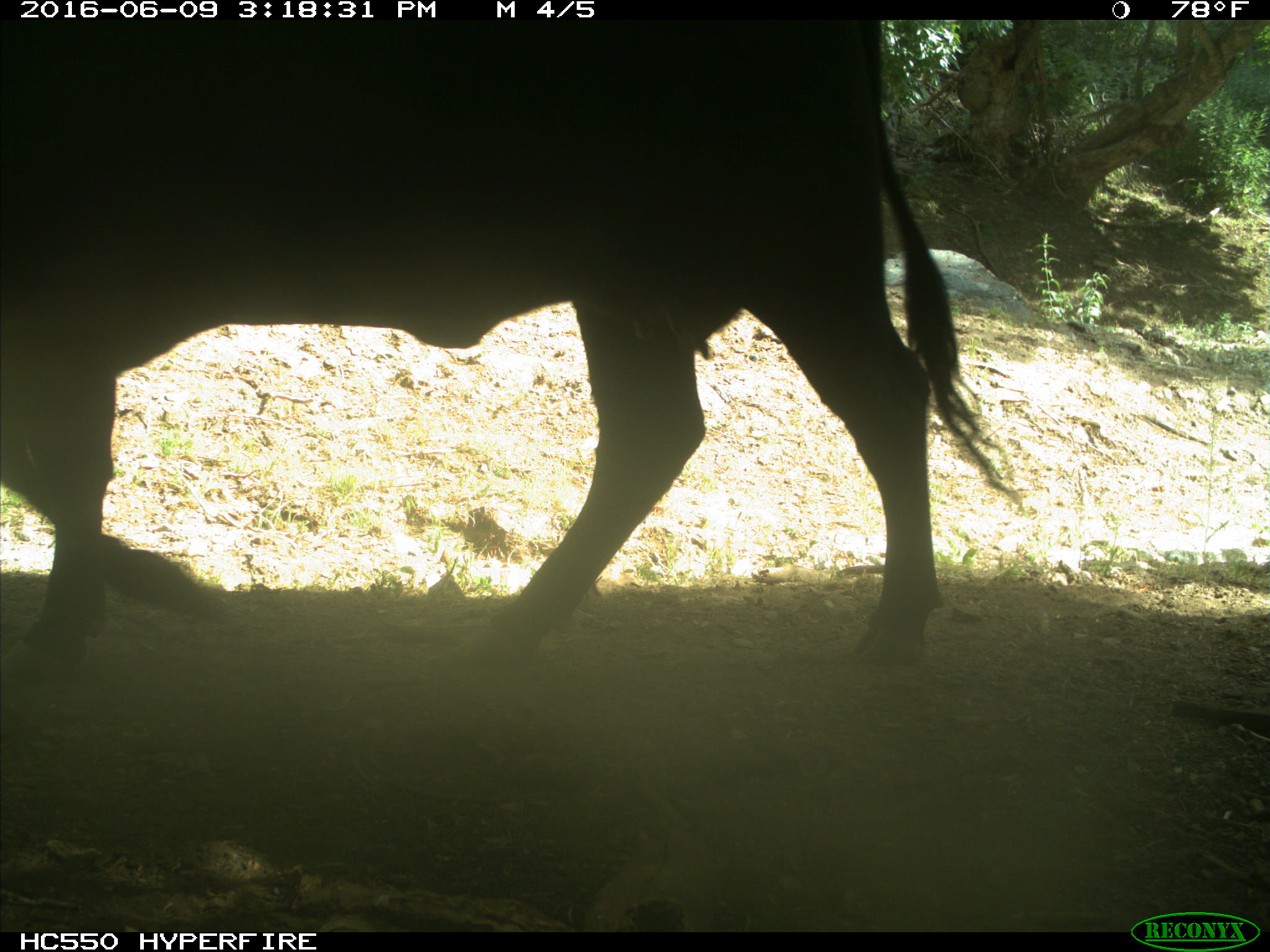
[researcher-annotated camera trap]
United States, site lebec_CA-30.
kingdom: Animalia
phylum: Chordata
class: Mammalia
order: Artiodactyla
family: Bovidae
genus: Bos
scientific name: Bos taurus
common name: domestic cow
Bos taurus (domestic cow).